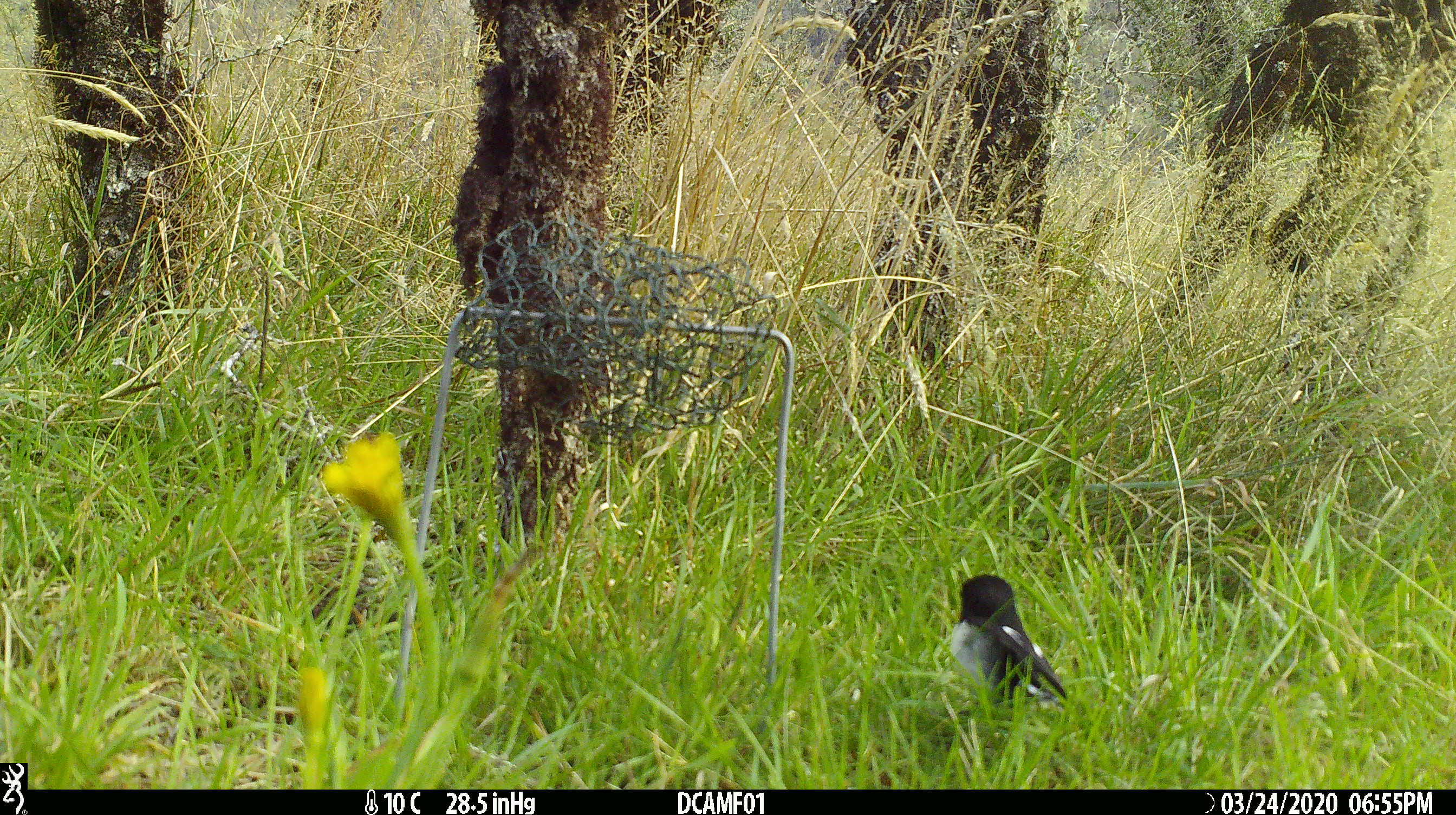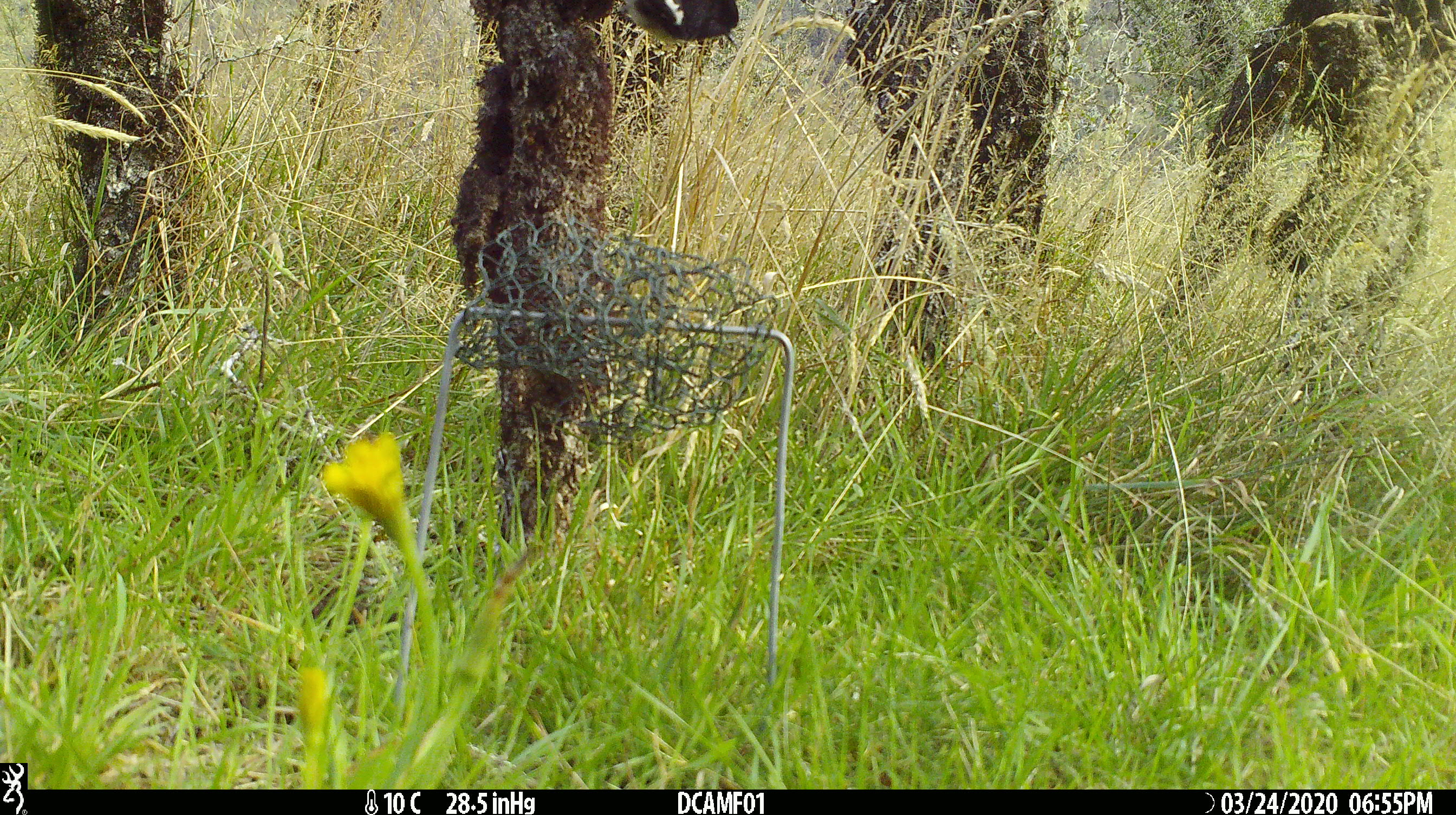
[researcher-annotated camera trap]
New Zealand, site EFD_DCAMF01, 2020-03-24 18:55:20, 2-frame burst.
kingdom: Animalia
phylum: Chordata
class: Aves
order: Passeriformes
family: Petroicidae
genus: Petroica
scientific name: Petroica macrocephala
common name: tomtit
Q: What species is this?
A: Tomtit (Petroica macrocephala).